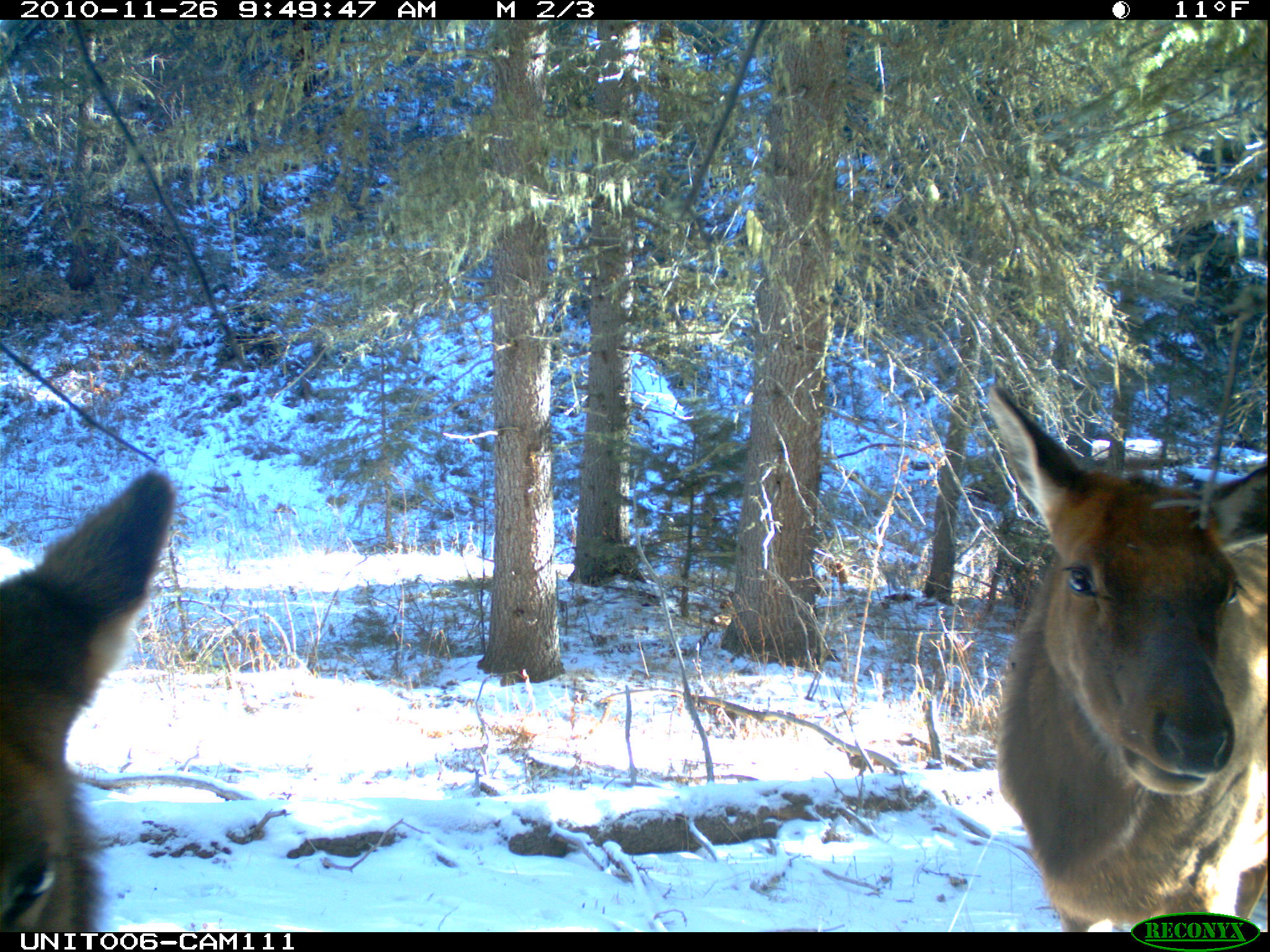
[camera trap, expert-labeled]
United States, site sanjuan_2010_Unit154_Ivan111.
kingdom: Animalia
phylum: Chordata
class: Mammalia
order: Artiodactyla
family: Cervidae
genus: Cervus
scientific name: Cervus elaphus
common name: red deer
Cervus elaphus (red deer).